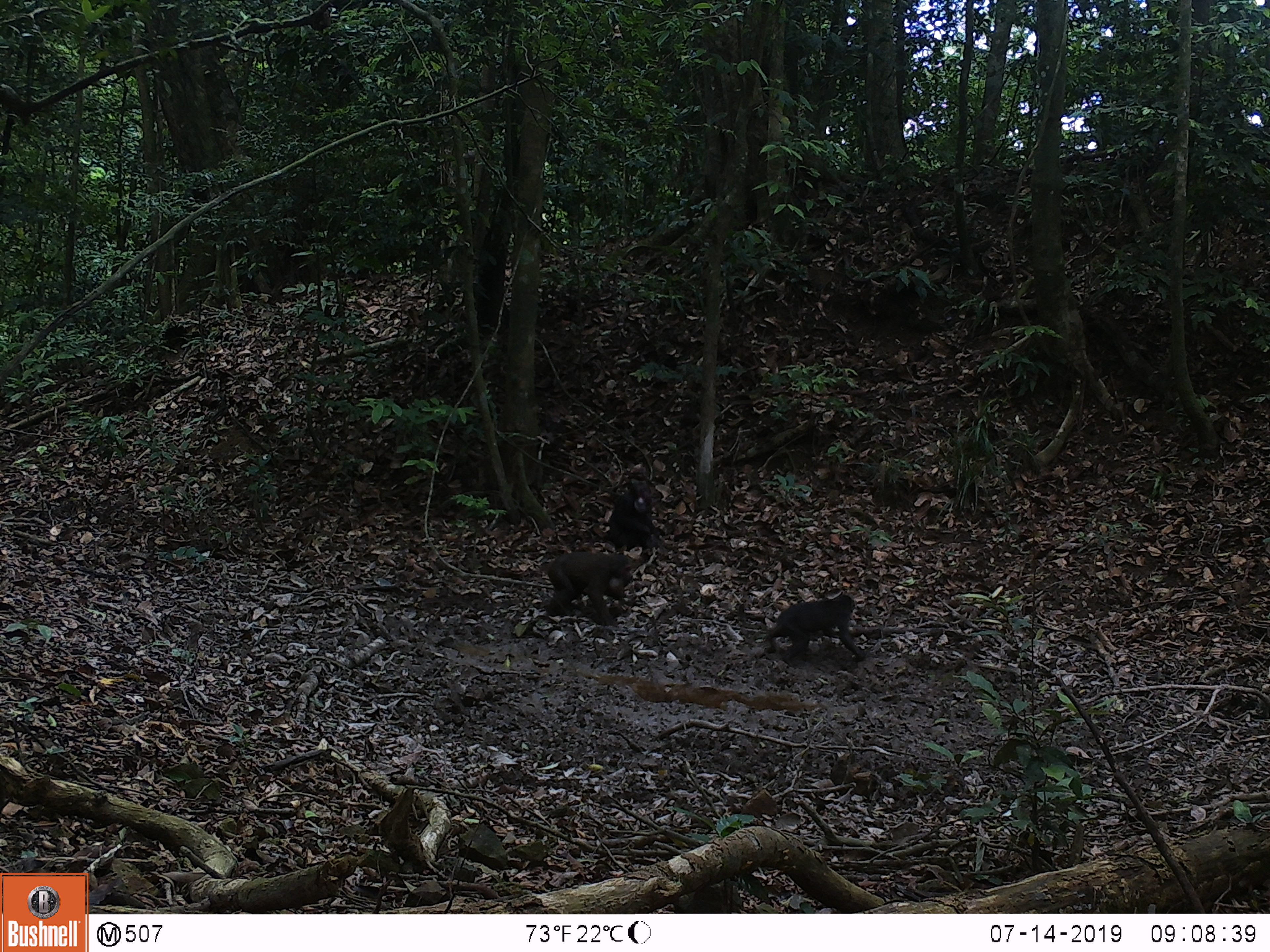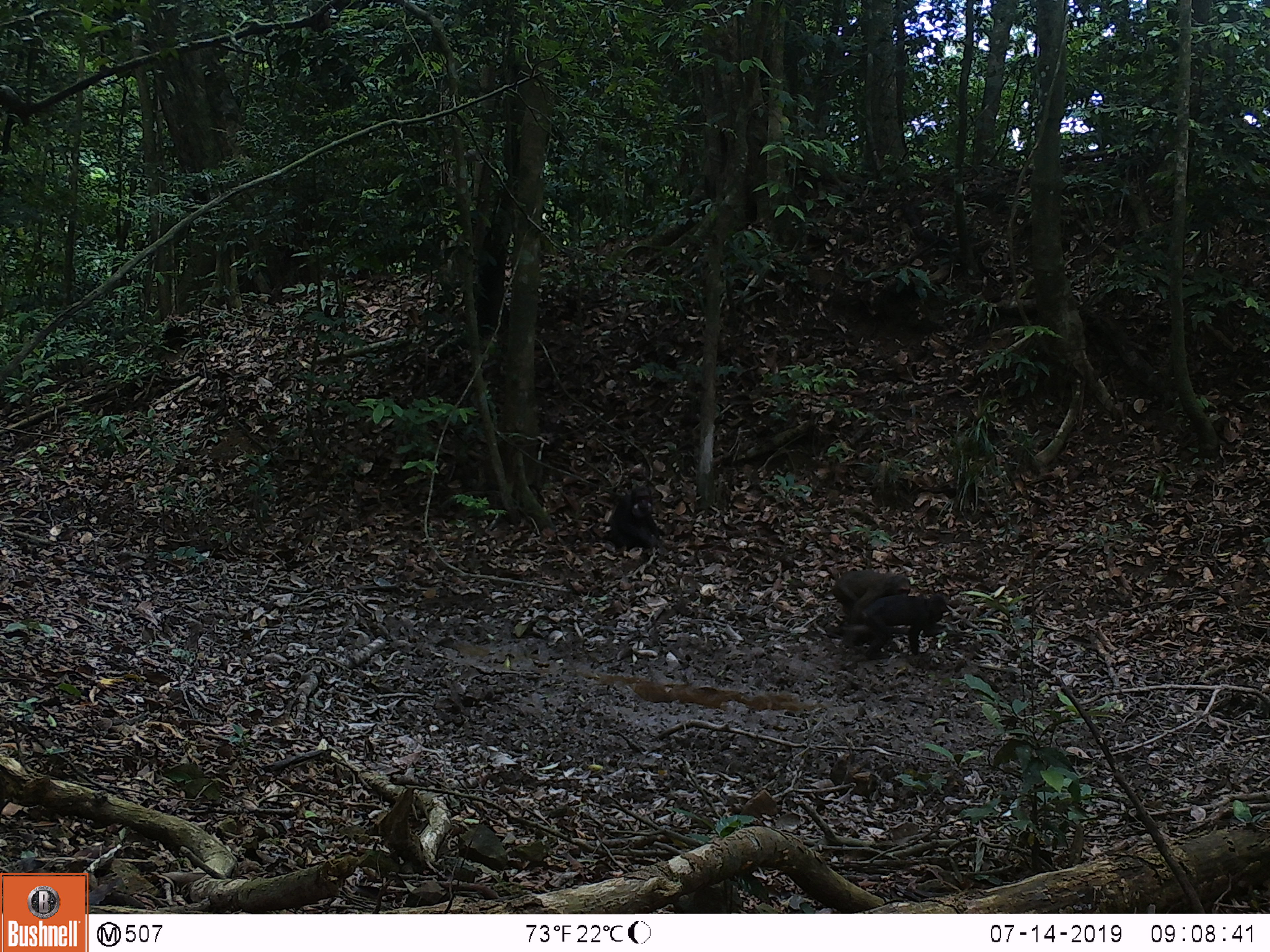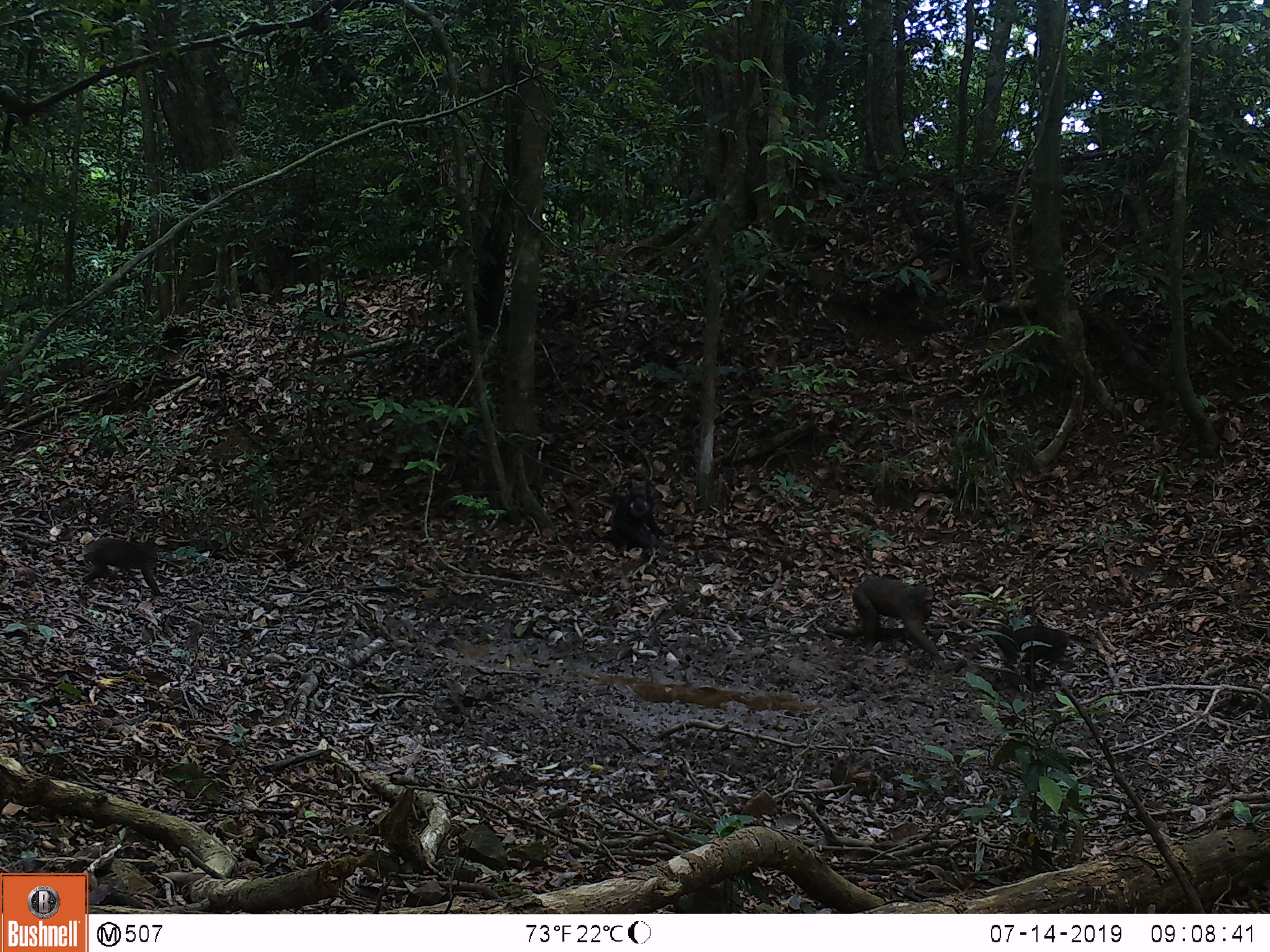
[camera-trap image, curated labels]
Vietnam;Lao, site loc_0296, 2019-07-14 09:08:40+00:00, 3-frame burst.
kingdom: Animalia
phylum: Chordata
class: Mammalia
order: Primates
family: Cercopithecidae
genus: Macaca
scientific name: Macaca arctoides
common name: stump-tailed macaque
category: stump tailed macaque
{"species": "stump tailed macaque (stump-tailed macaque) (Macaca arctoides)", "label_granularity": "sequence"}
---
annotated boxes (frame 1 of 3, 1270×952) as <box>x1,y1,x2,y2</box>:
stump tailed macaque: <box>763,593,866,661</box>; <box>543,551,636,626</box>; <box>608,480,664,550</box>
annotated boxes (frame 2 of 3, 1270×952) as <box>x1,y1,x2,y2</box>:
stump tailed macaque: <box>845,591,951,660</box>; <box>824,568,911,648</box>; <box>607,484,662,549</box>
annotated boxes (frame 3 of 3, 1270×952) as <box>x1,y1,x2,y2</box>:
stump tailed macaque: <box>849,575,947,669</box>; <box>980,615,1092,684</box>; <box>82,535,181,596</box>; <box>603,483,664,551</box>